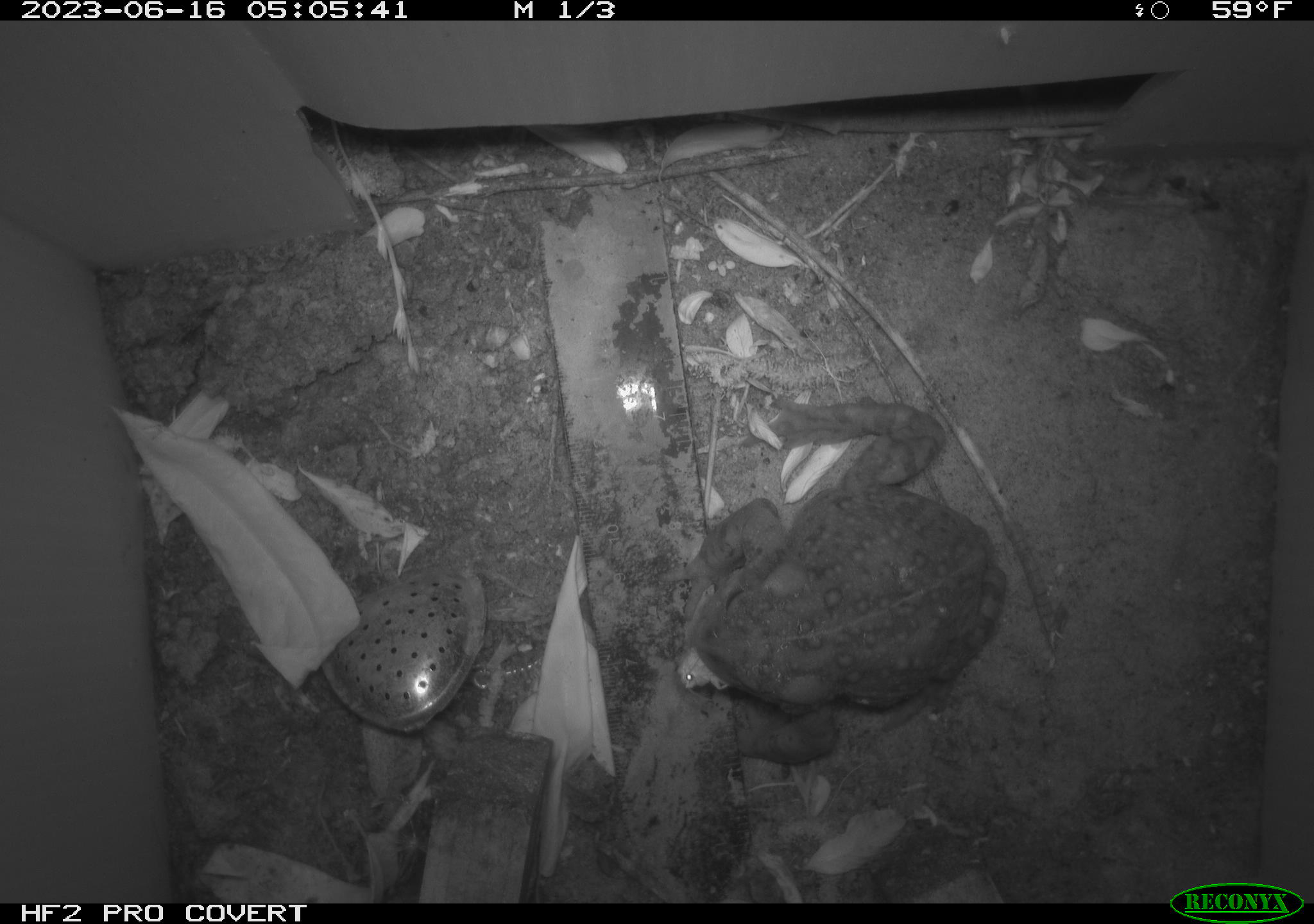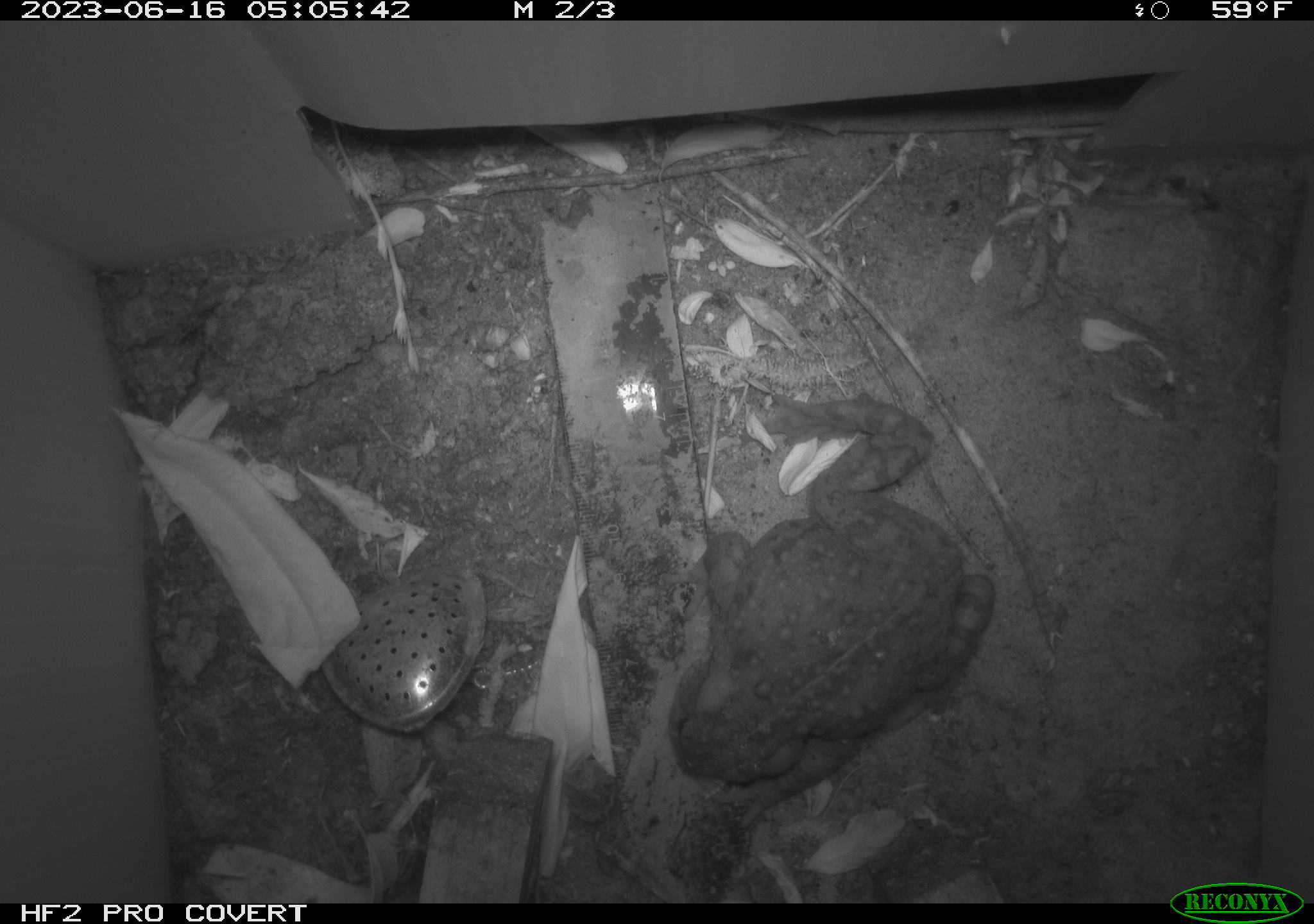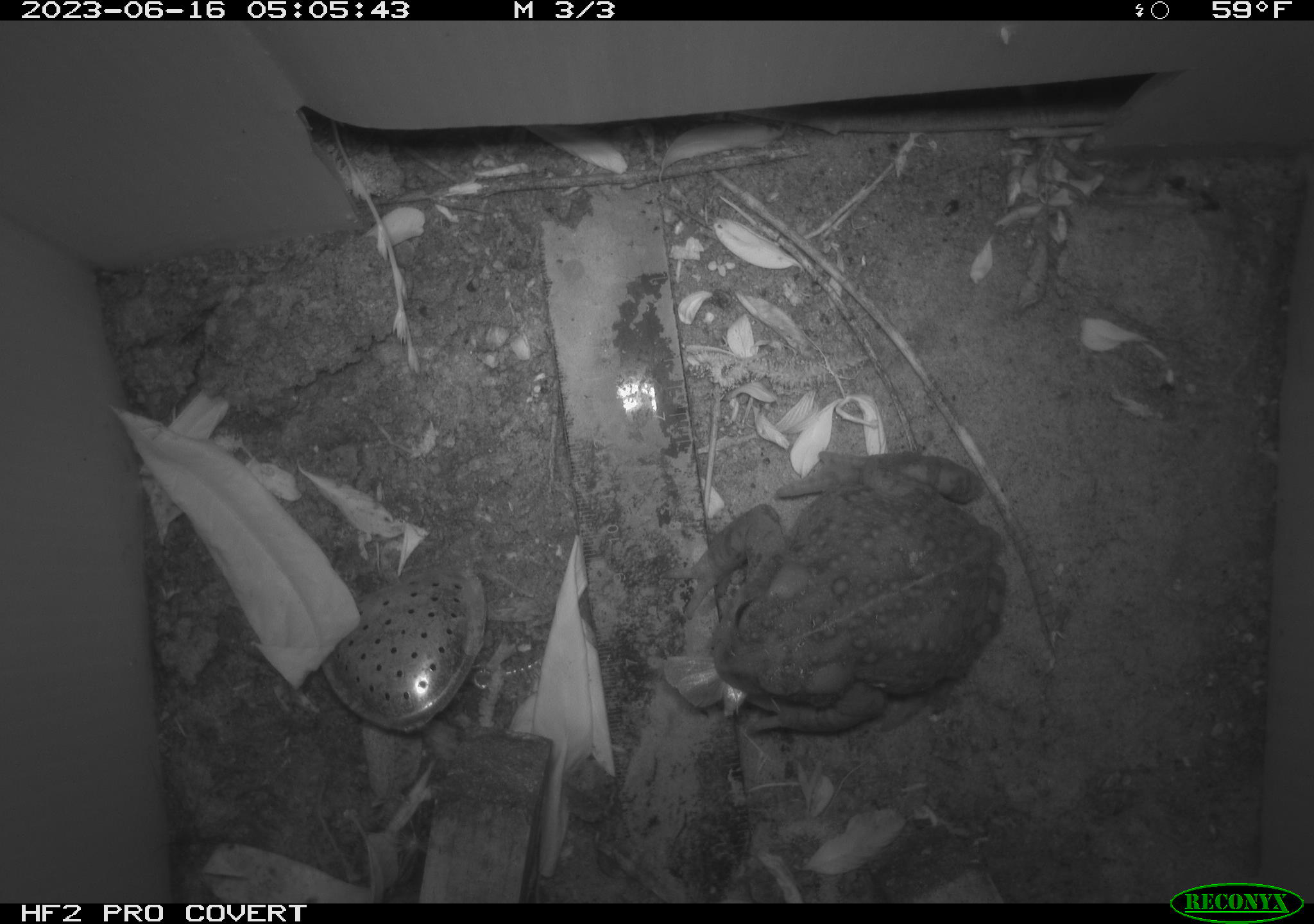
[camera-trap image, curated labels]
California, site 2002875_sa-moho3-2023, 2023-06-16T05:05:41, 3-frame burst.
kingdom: Animalia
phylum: Chordata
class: Amphibia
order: Anura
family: Bufonidae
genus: Anaxyrus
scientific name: Anaxyrus boreas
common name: western toad